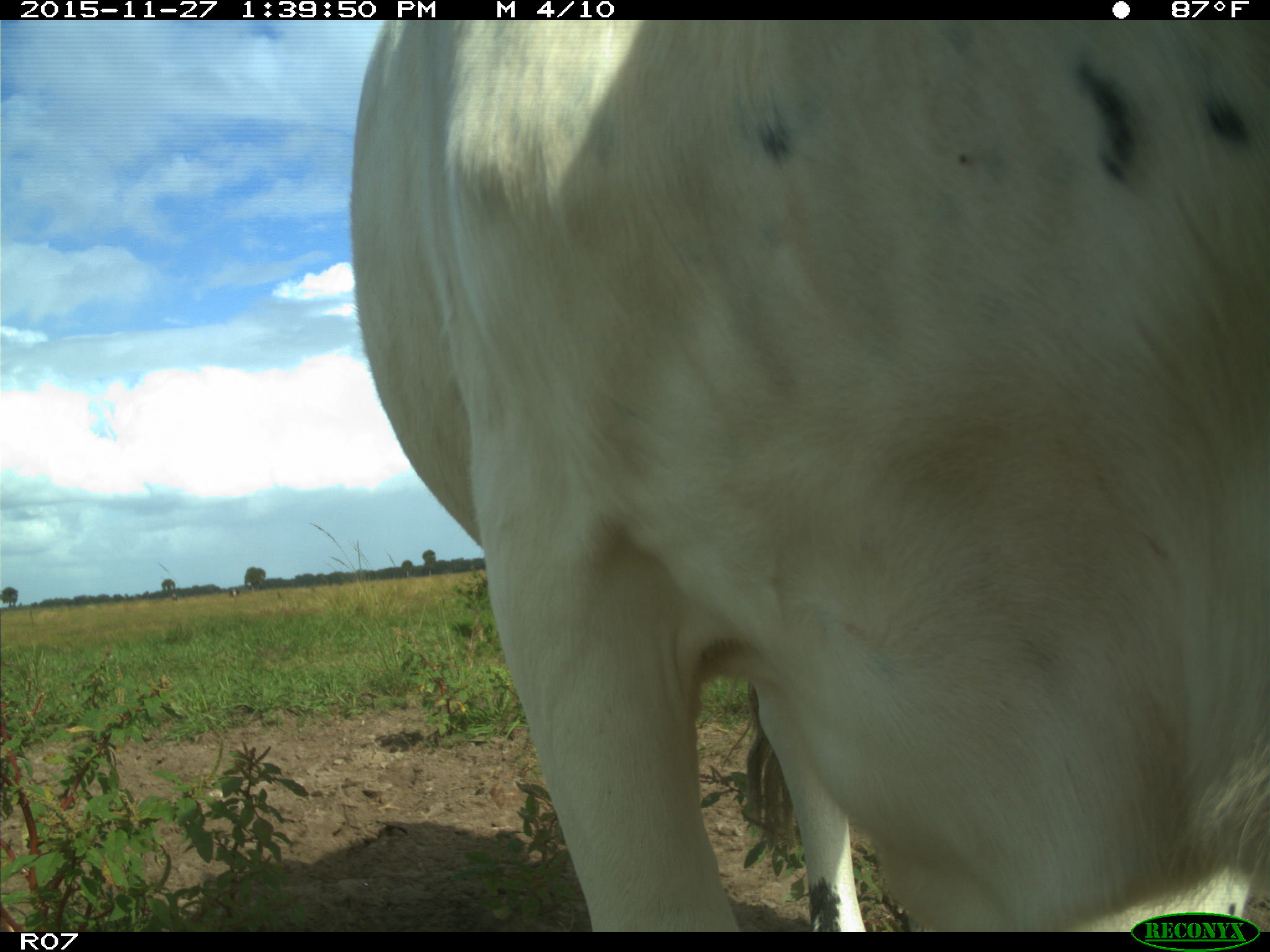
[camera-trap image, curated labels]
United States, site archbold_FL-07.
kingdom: Animalia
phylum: Chordata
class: Mammalia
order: Artiodactyla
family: Bovidae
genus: Bos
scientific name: Bos taurus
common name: domestic cow